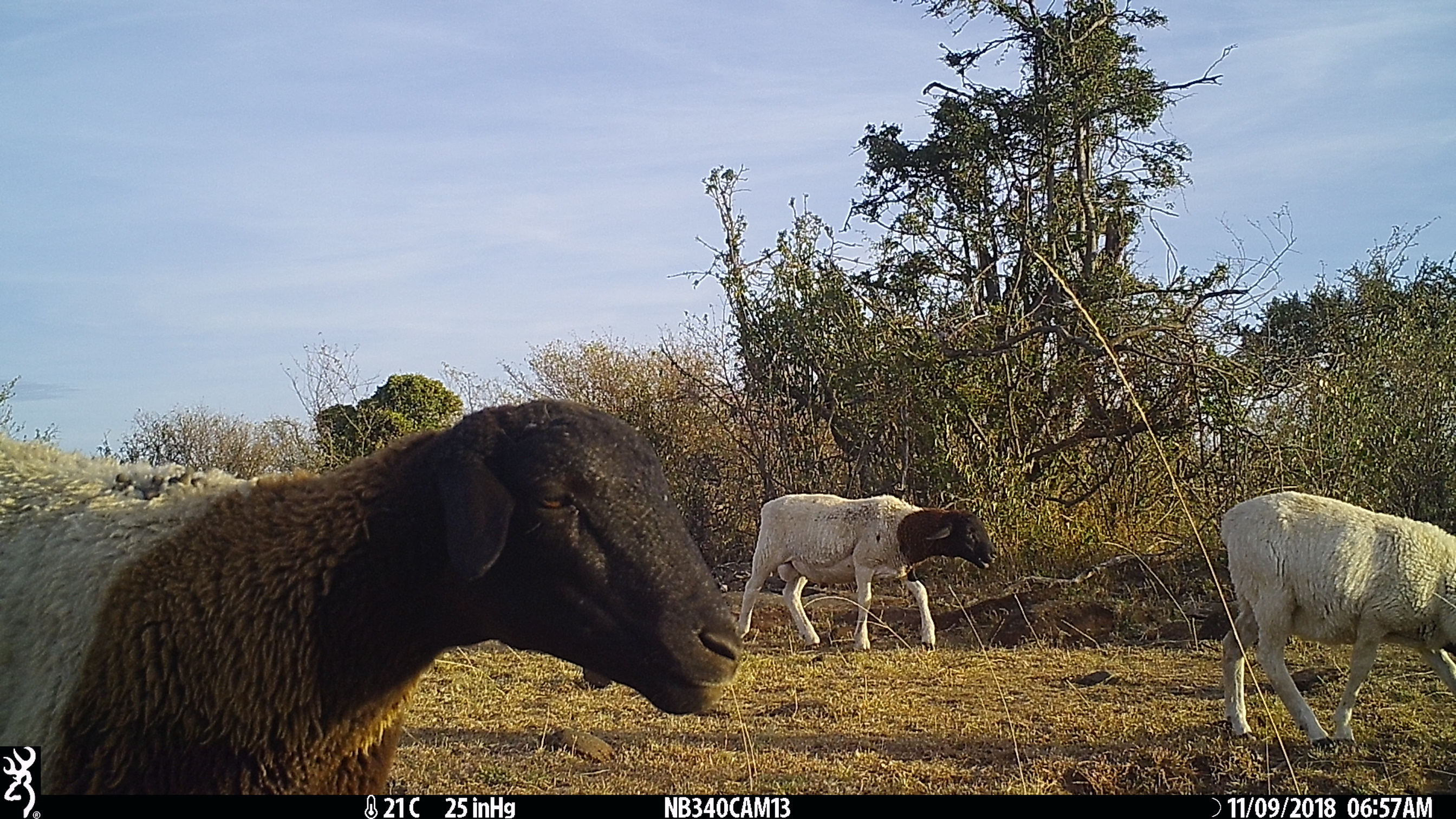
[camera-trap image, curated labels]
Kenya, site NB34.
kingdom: Animalia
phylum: Chordata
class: Mammalia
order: Artiodactyla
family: Bovidae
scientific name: Bovidae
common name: sheep or goat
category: shoat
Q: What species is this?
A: Shoat (sheep or goat) (Bovidae).